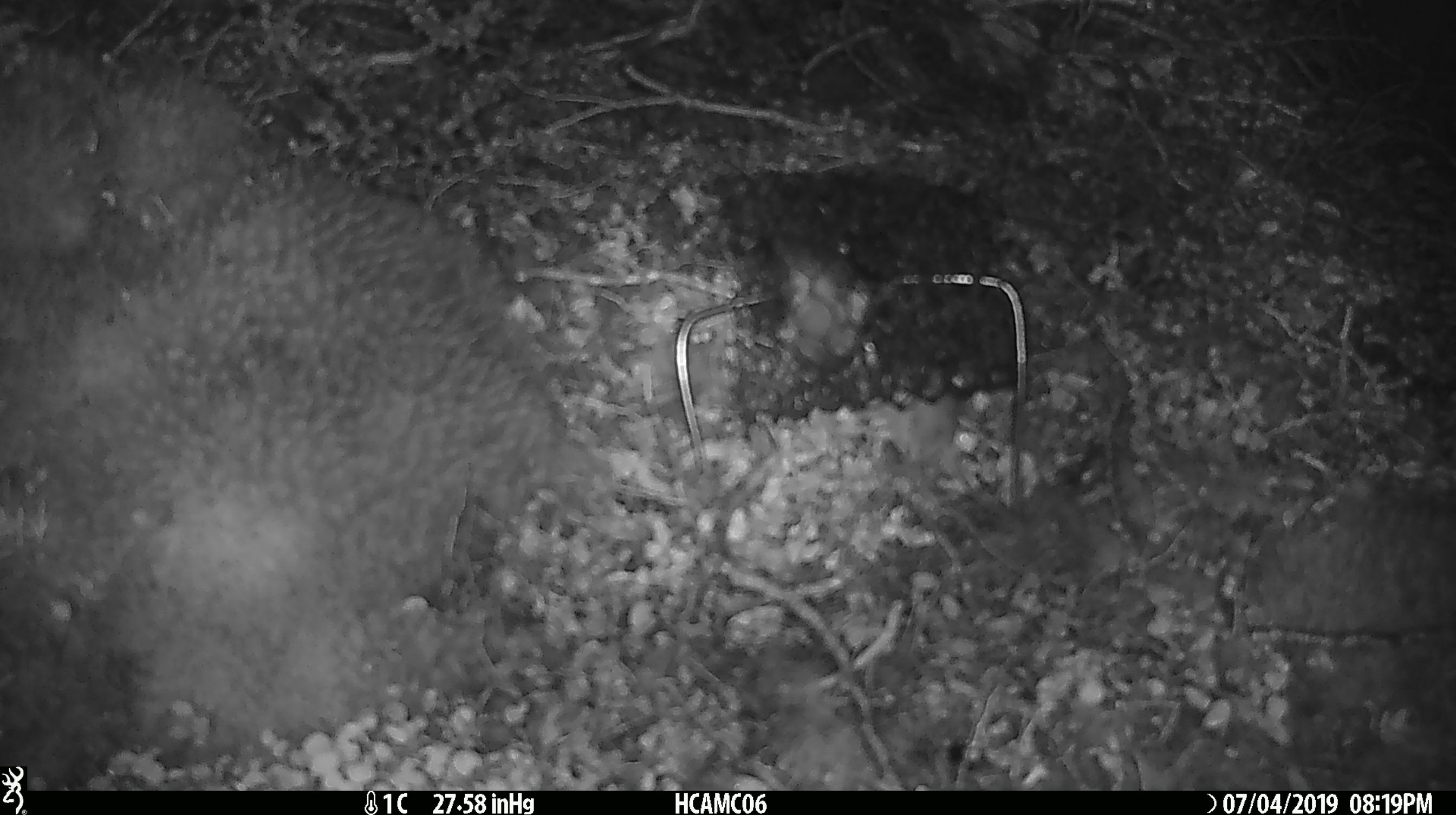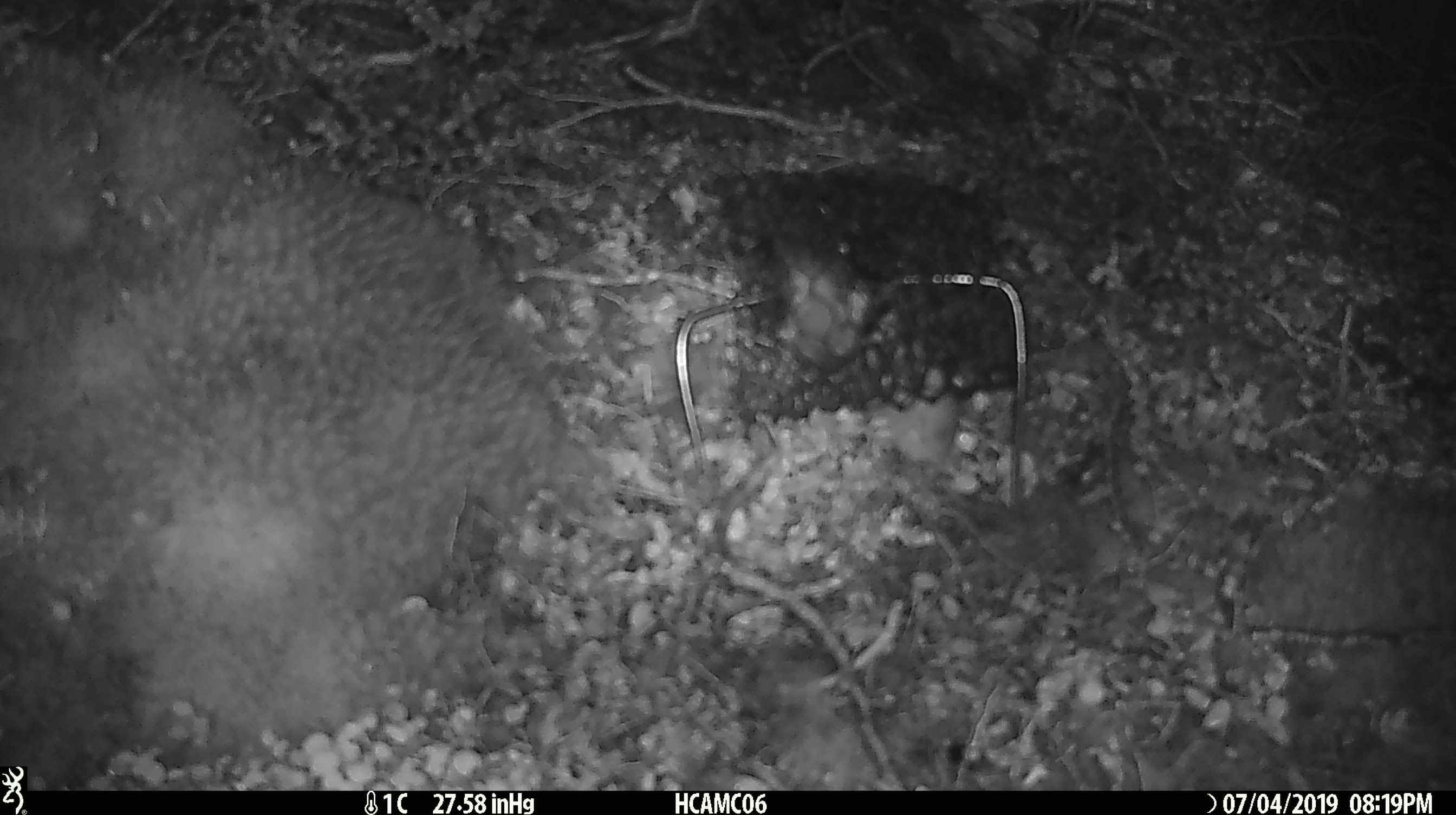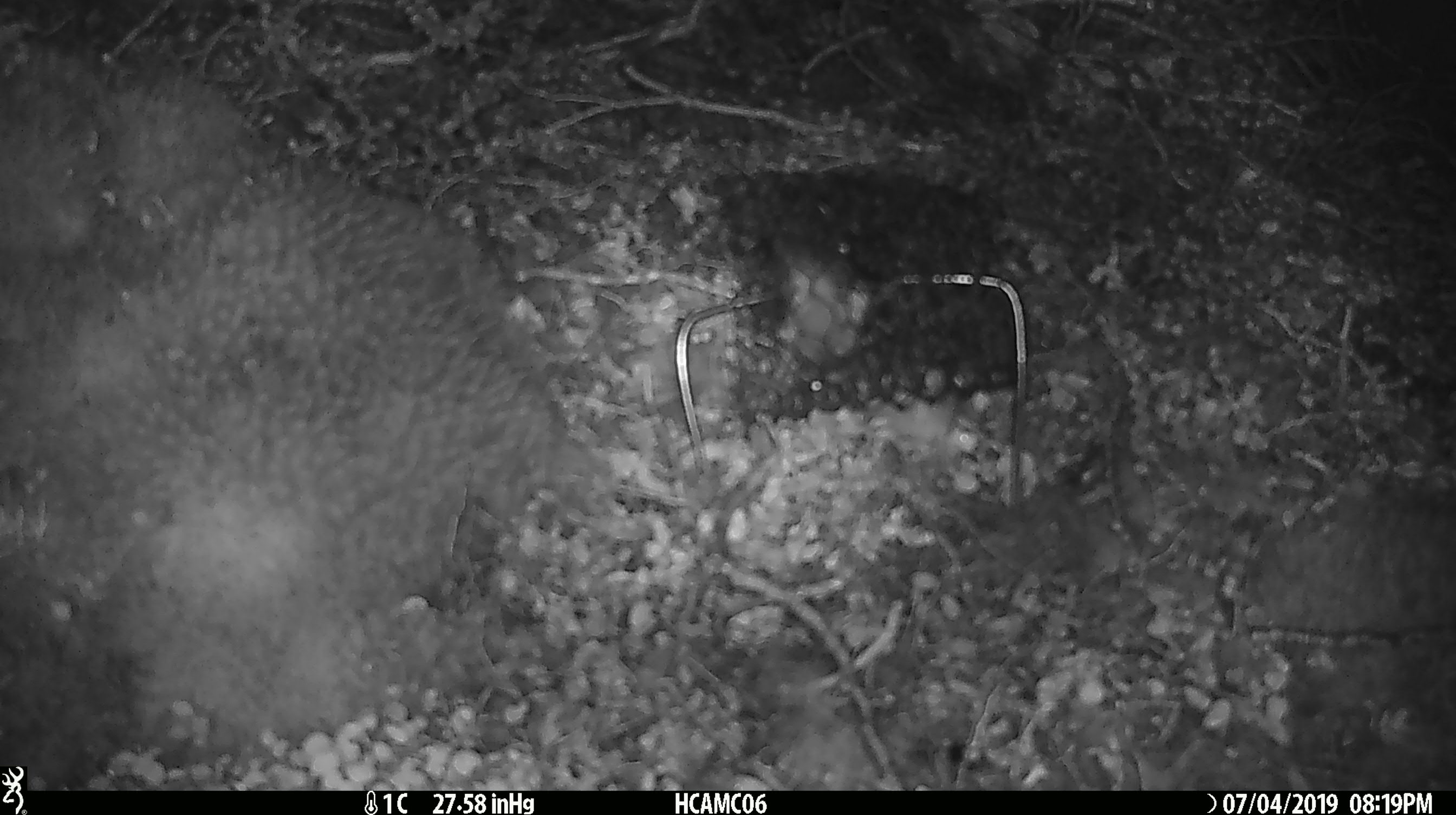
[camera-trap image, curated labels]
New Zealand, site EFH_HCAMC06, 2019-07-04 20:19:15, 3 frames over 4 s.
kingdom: Animalia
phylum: Chordata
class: Mammalia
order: Rodentia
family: Muridae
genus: Mus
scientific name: Mus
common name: mouse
Mouse (Mus).